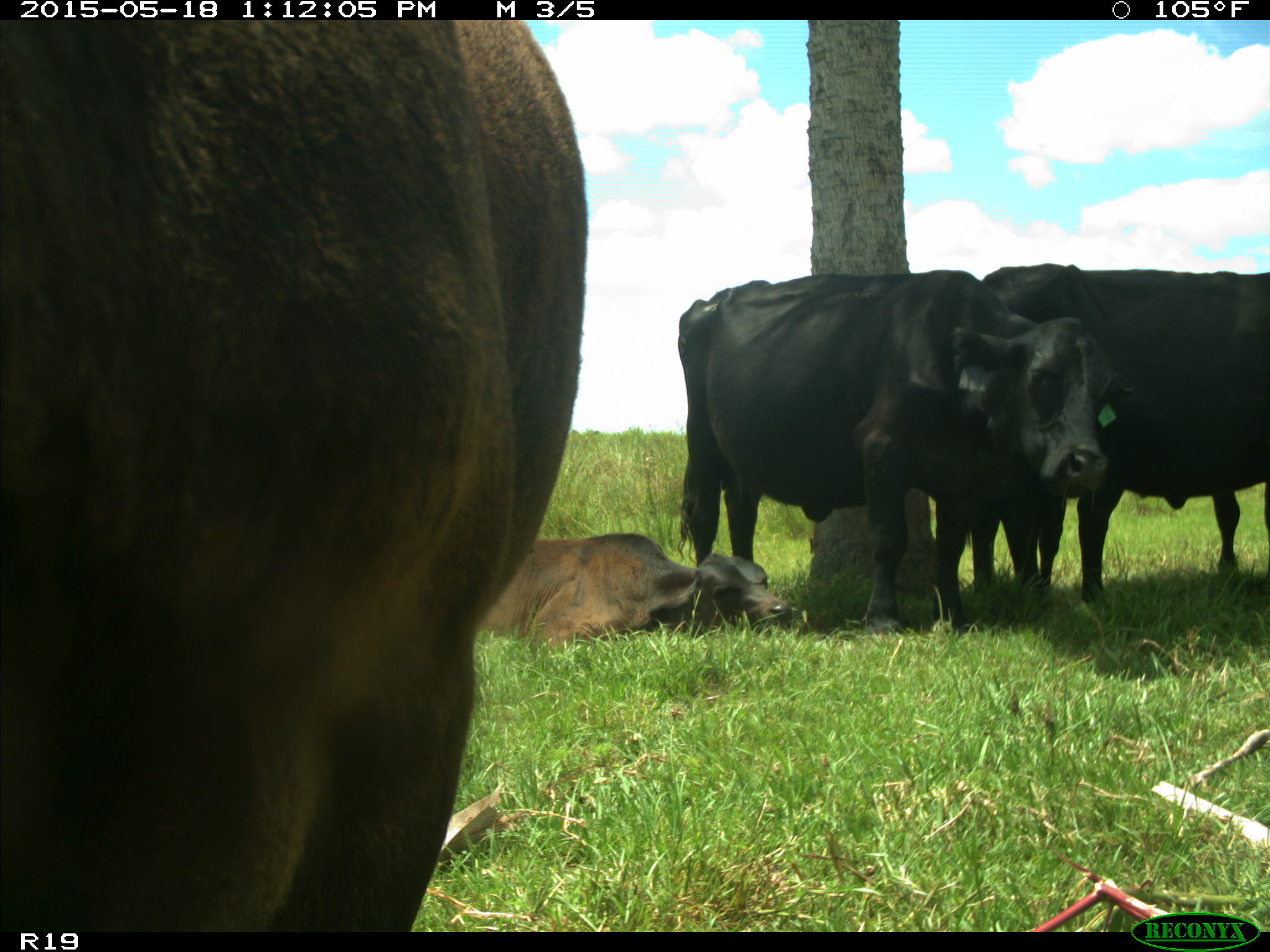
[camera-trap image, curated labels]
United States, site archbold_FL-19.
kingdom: Animalia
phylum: Chordata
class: Mammalia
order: Artiodactyla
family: Bovidae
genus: Bos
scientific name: Bos taurus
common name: domestic cow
Bos taurus (domestic cow).